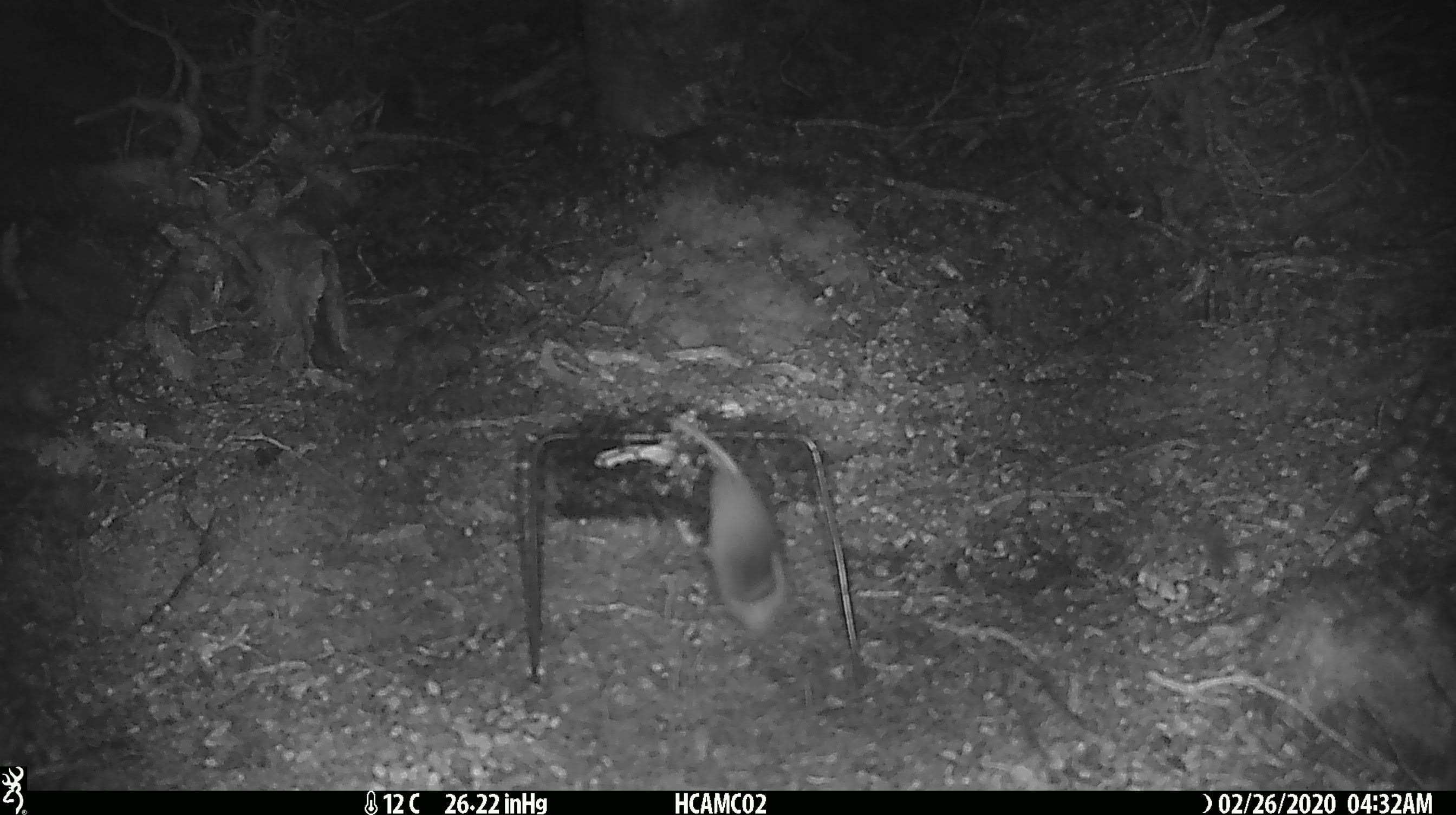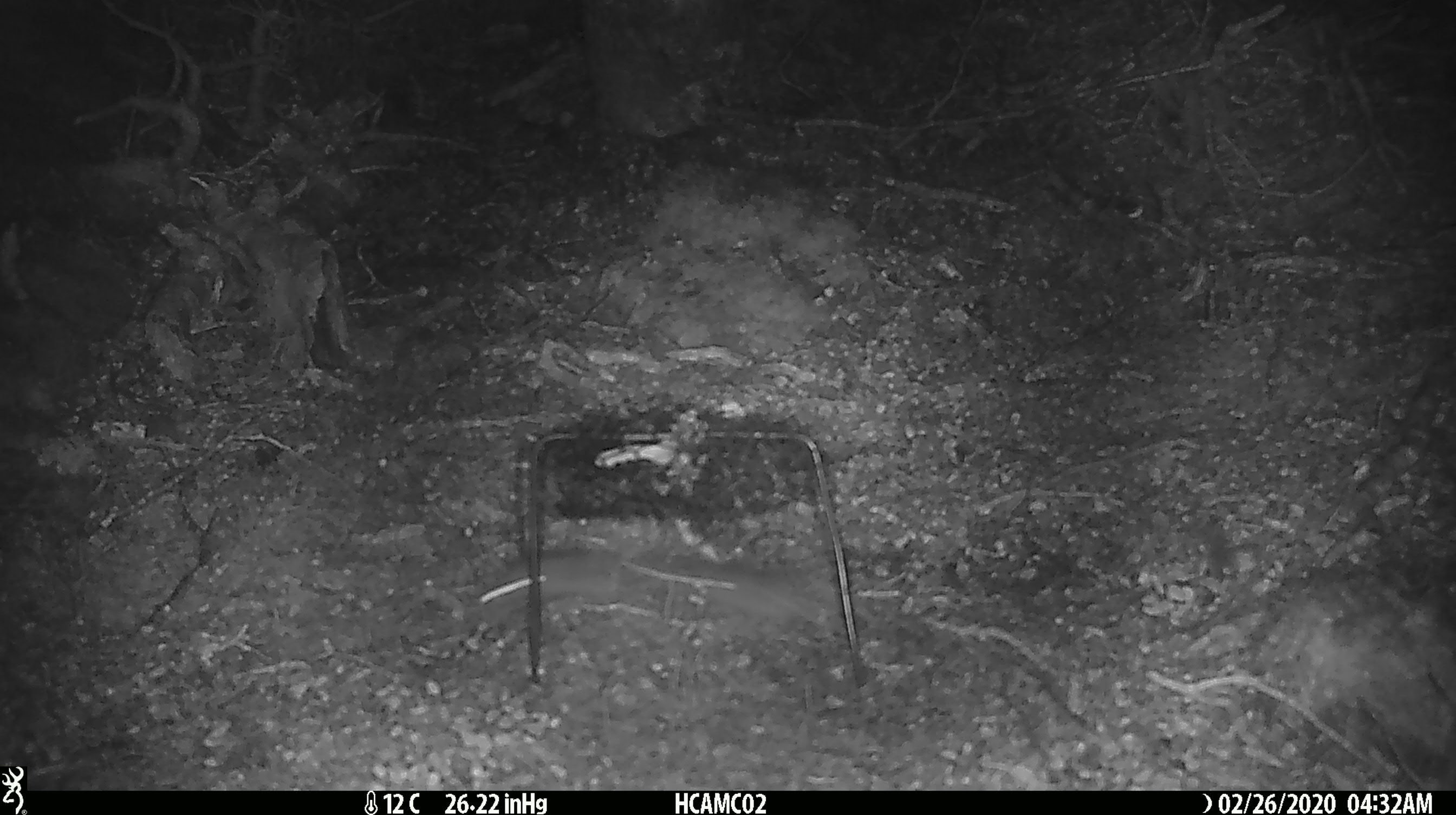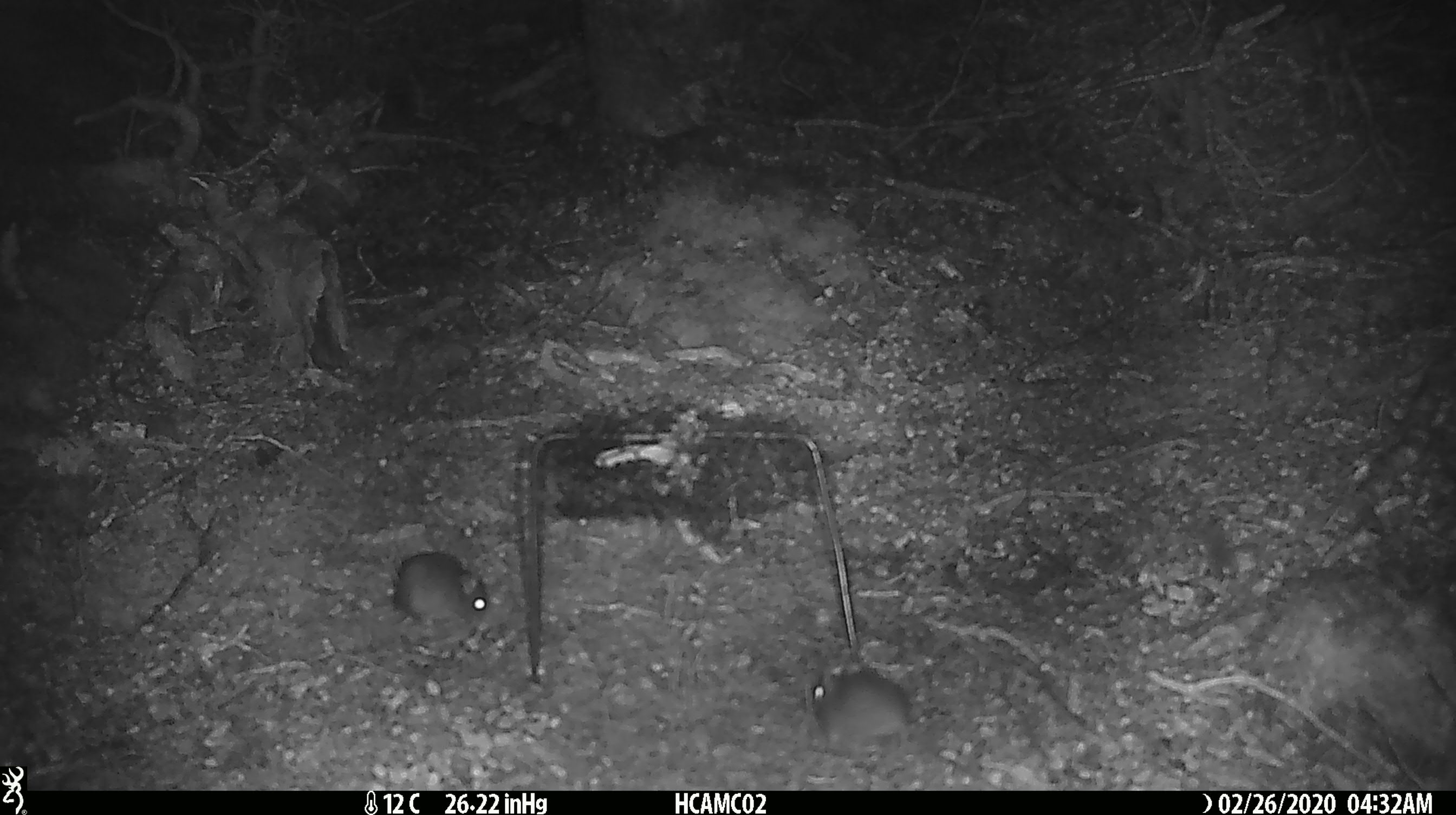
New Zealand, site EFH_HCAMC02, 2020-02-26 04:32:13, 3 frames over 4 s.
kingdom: Animalia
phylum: Chordata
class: Mammalia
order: Rodentia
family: Muridae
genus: Mus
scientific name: Mus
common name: mouse